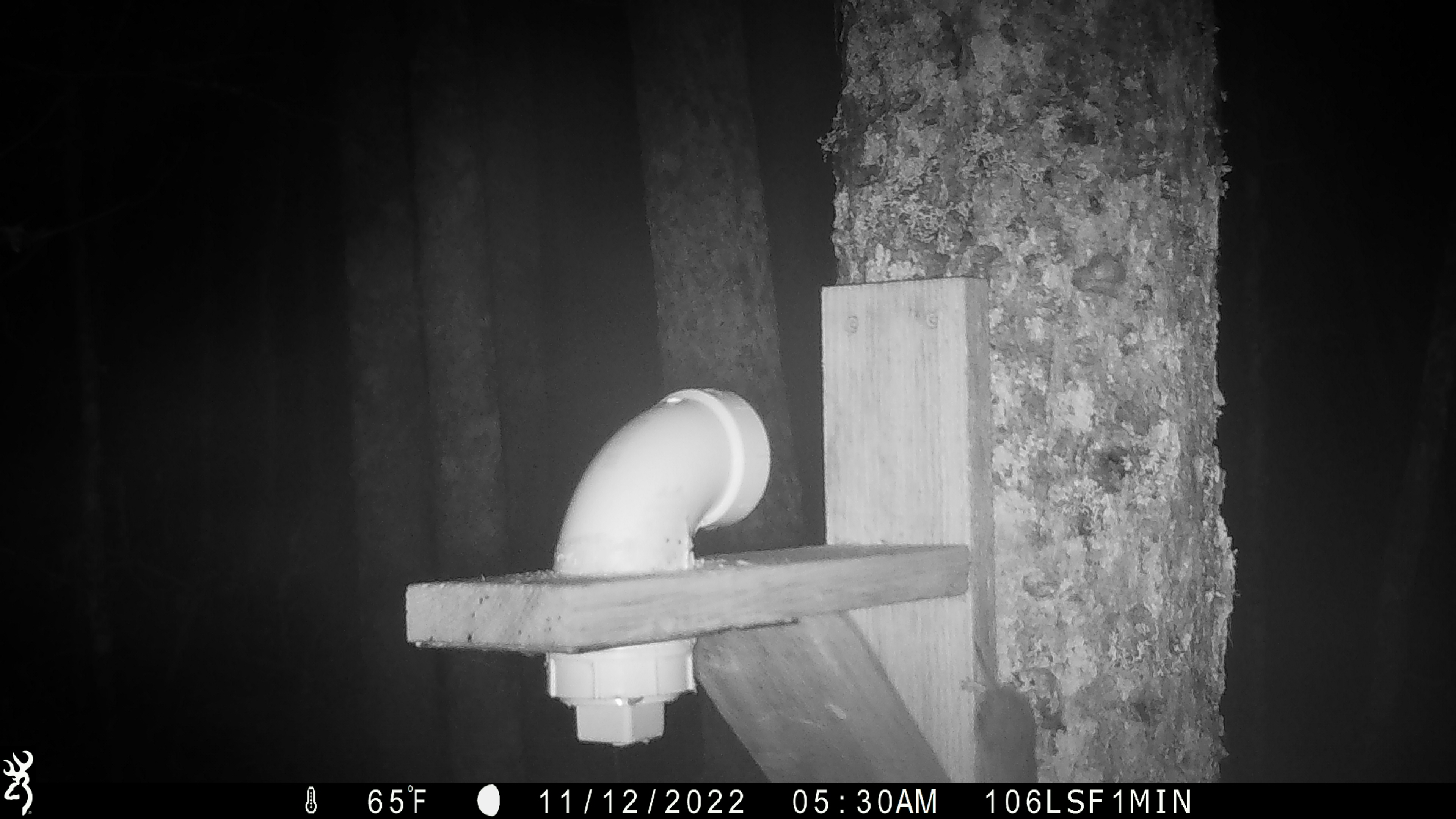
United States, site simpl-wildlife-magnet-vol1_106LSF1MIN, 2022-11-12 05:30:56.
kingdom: Animalia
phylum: Chordata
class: Mammalia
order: Rodentia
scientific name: Rodentia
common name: mouse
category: mouse sp.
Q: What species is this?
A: Mouse sp. (mouse) (Rodentia).